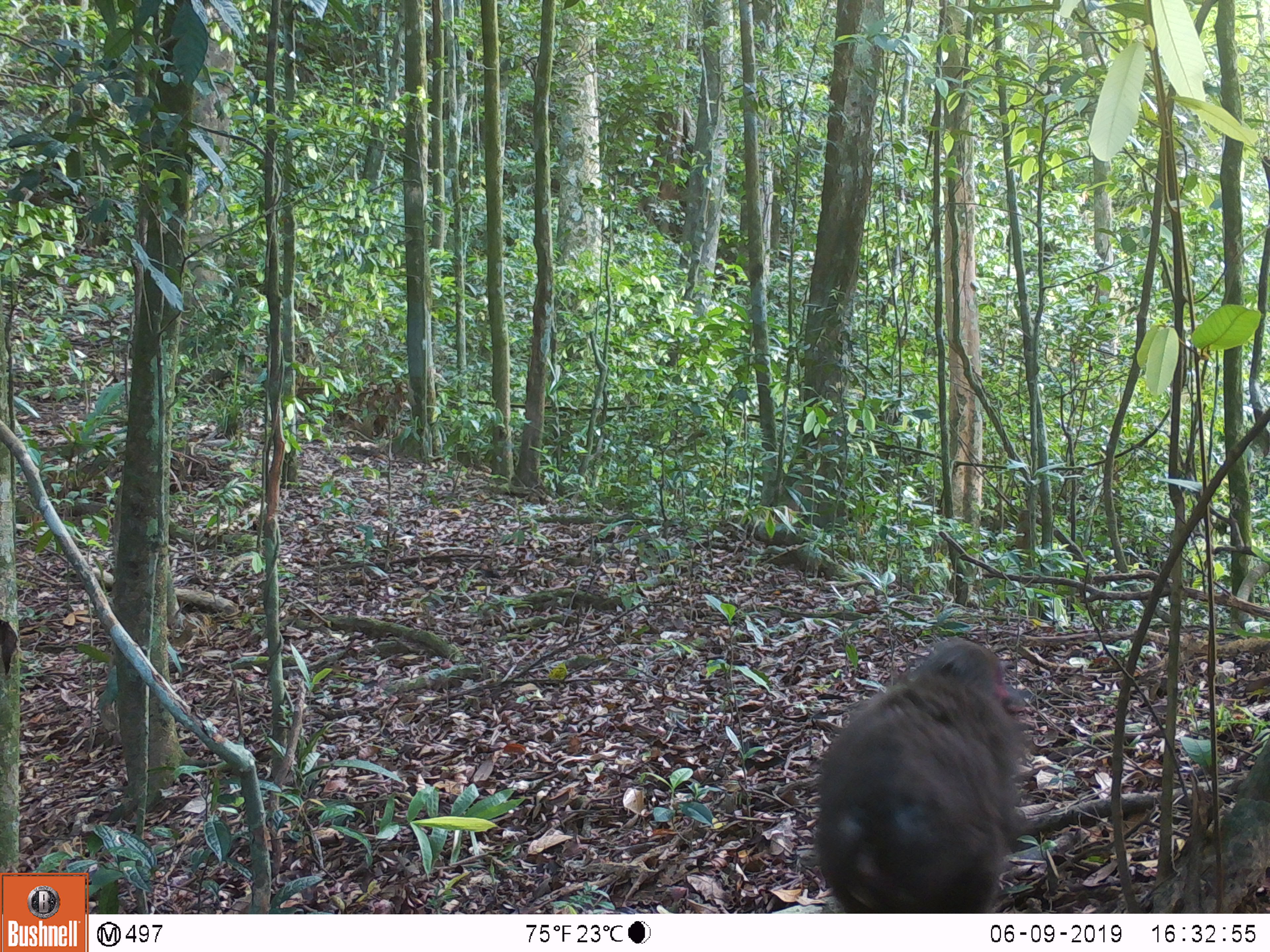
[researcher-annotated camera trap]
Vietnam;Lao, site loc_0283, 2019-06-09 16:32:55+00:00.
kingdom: Animalia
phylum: Chordata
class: Mammalia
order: Primates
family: Cercopithecidae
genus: Macaca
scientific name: Macaca arctoides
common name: stump-tailed macaque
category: stump tailed macaque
Stump tailed macaque (stump-tailed macaque) (Macaca arctoides). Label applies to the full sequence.